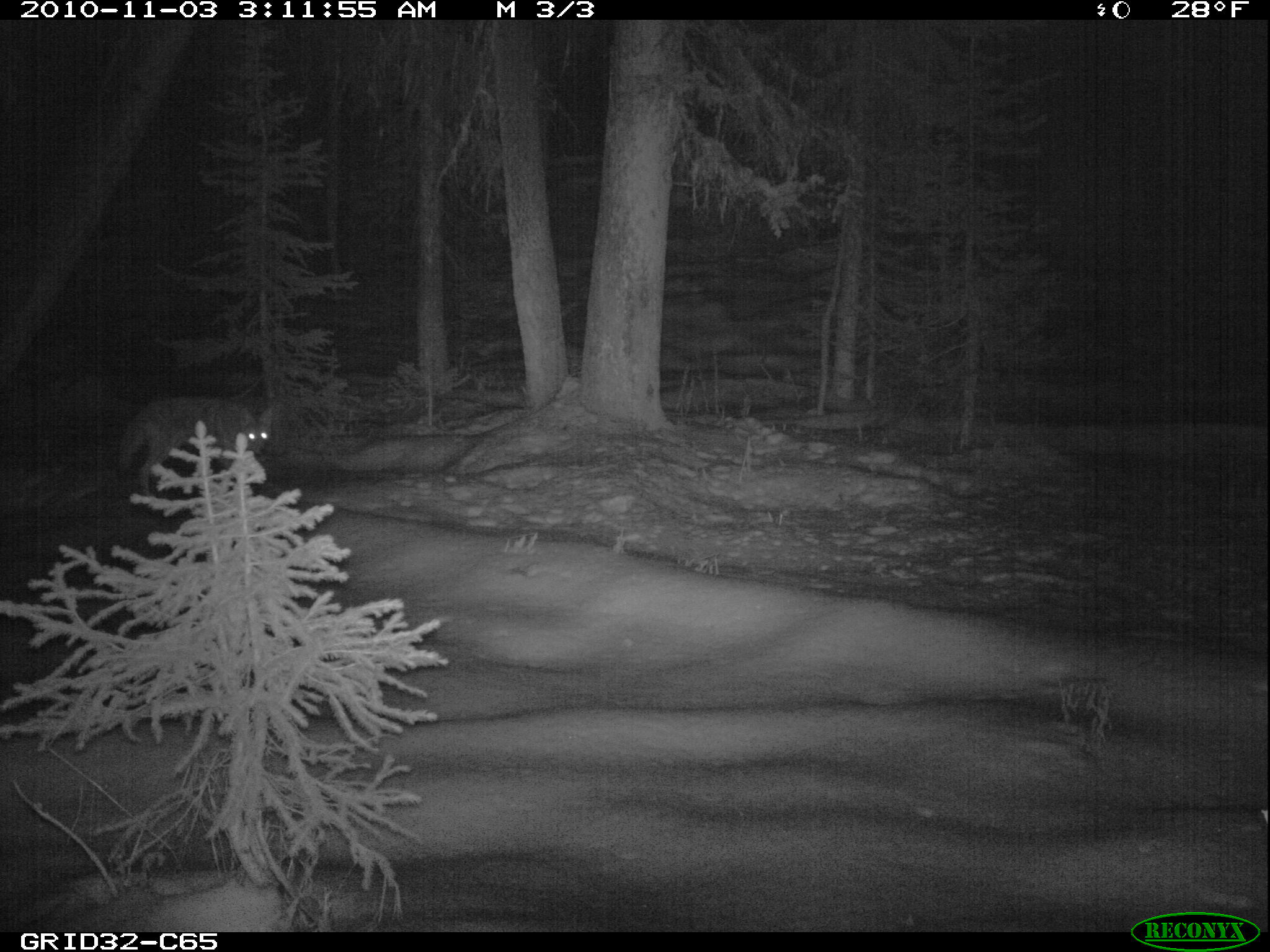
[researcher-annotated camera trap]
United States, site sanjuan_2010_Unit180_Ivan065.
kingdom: Animalia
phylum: Chordata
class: Mammalia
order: Carnivora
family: Canidae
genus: Canis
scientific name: Canis latrans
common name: coyote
Canis latrans (coyote).